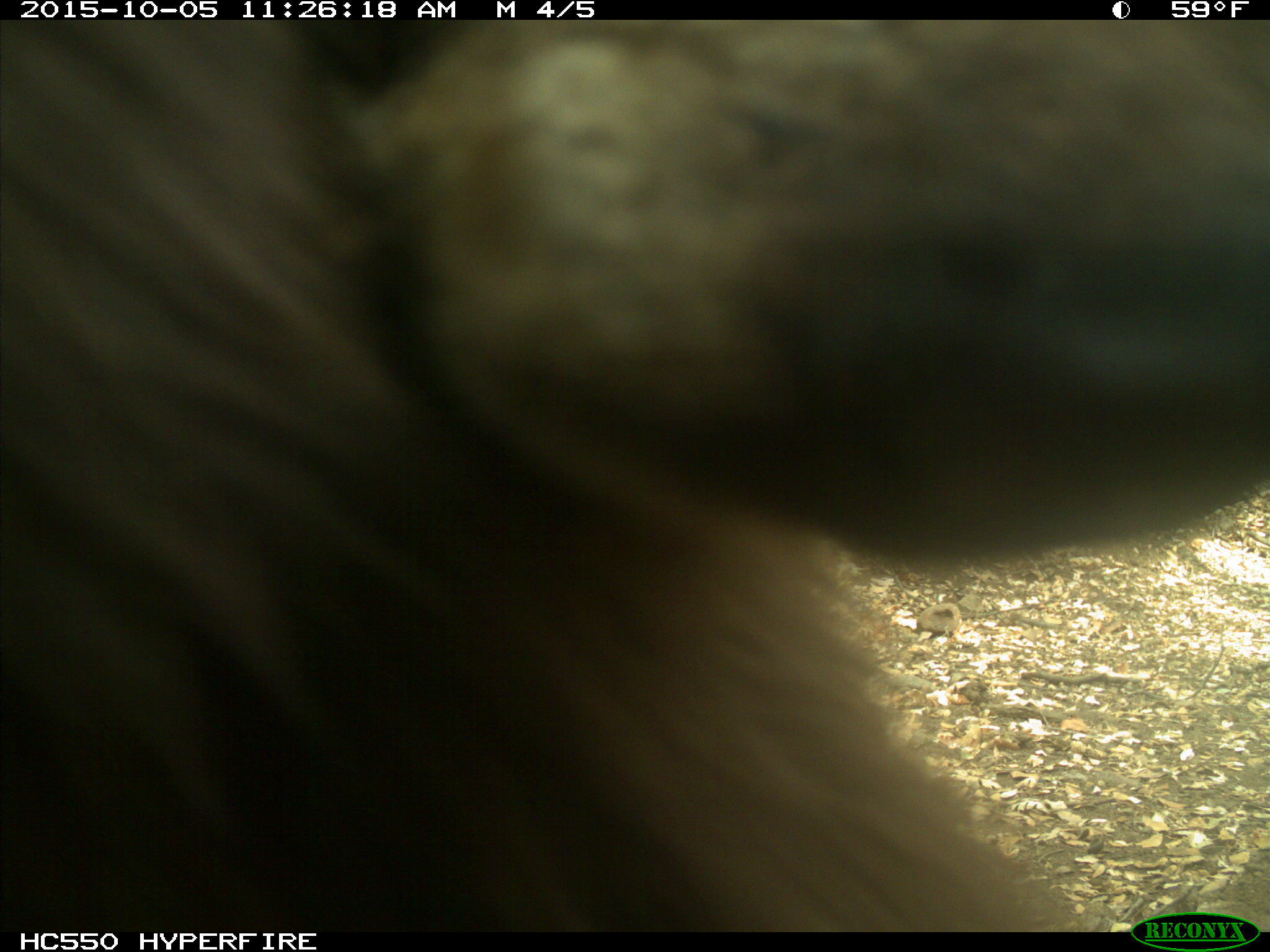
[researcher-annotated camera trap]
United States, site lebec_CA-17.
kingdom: Animalia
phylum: Chordata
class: Mammalia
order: Carnivora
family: Ursidae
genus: Ursus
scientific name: Ursus americanus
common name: american black bear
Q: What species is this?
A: Ursus americanus (american black bear).